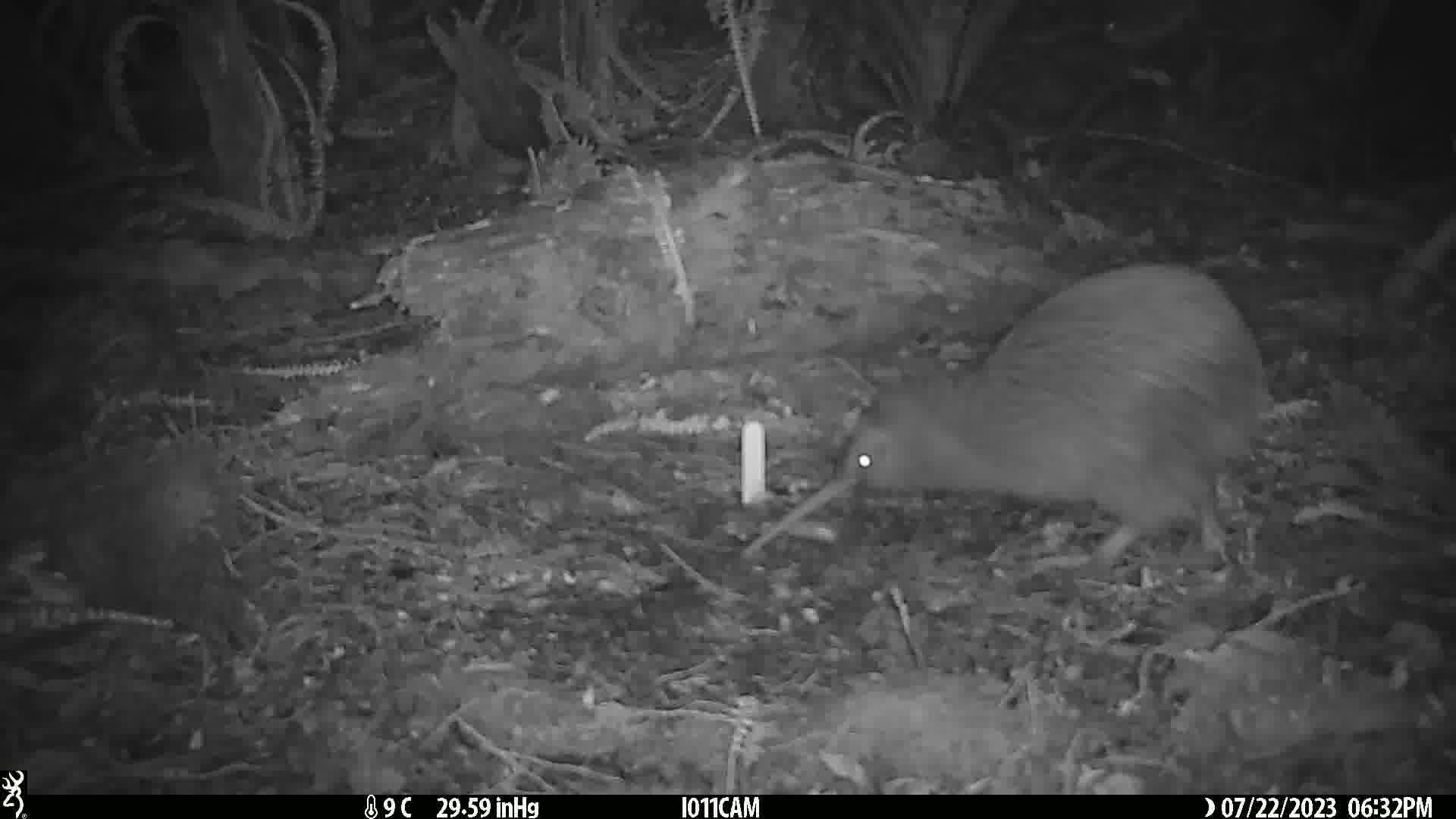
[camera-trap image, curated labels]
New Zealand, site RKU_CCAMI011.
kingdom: Animalia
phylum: Chordata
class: Aves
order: Apterygiformes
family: Apterygidae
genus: Apteryx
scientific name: Apteryx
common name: kiwi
Kiwi (Apteryx).